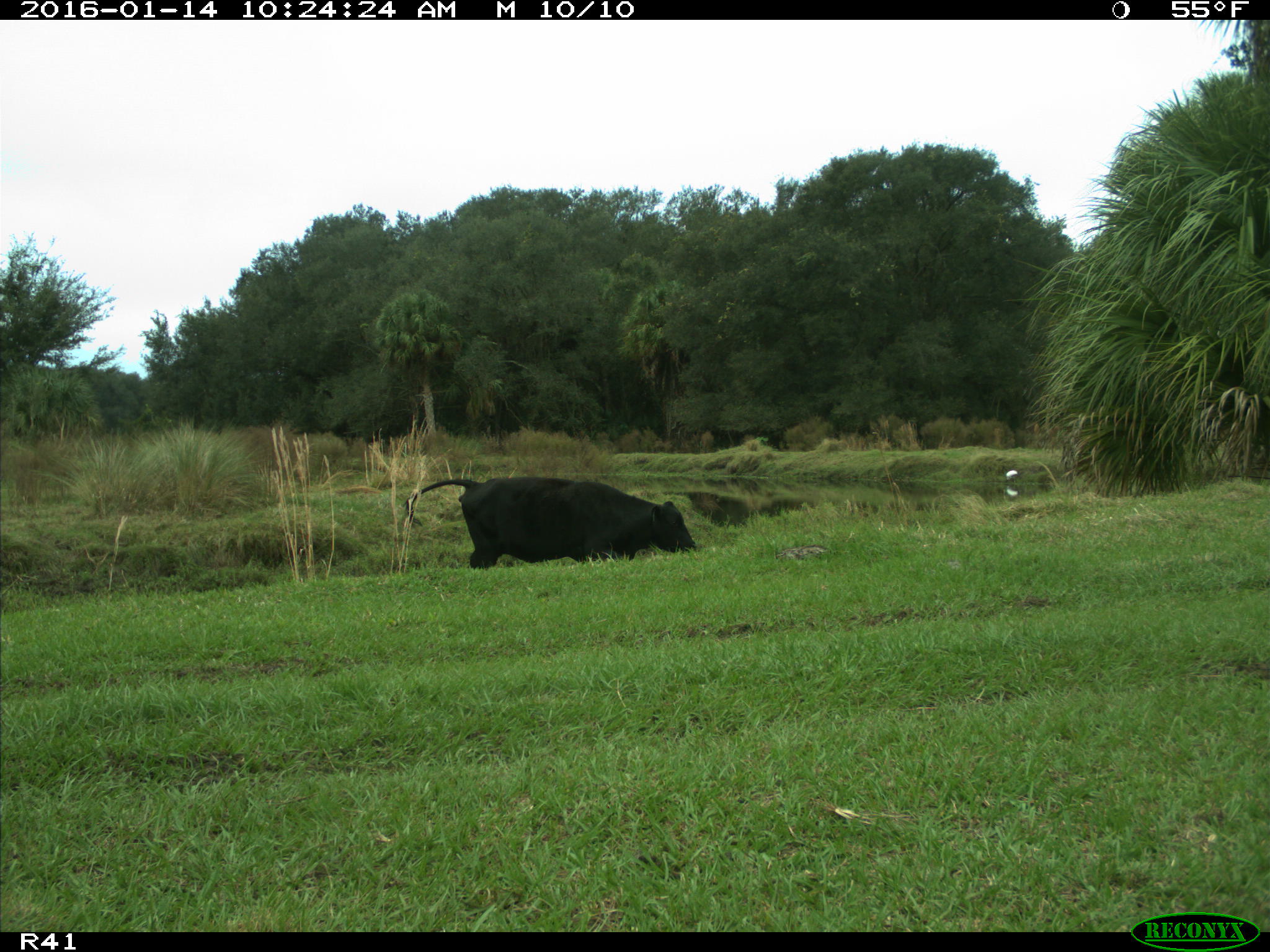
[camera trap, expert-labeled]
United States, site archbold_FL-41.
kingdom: Animalia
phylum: Chordata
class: Mammalia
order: Artiodactyla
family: Bovidae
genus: Bos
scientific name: Bos taurus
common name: domestic cow